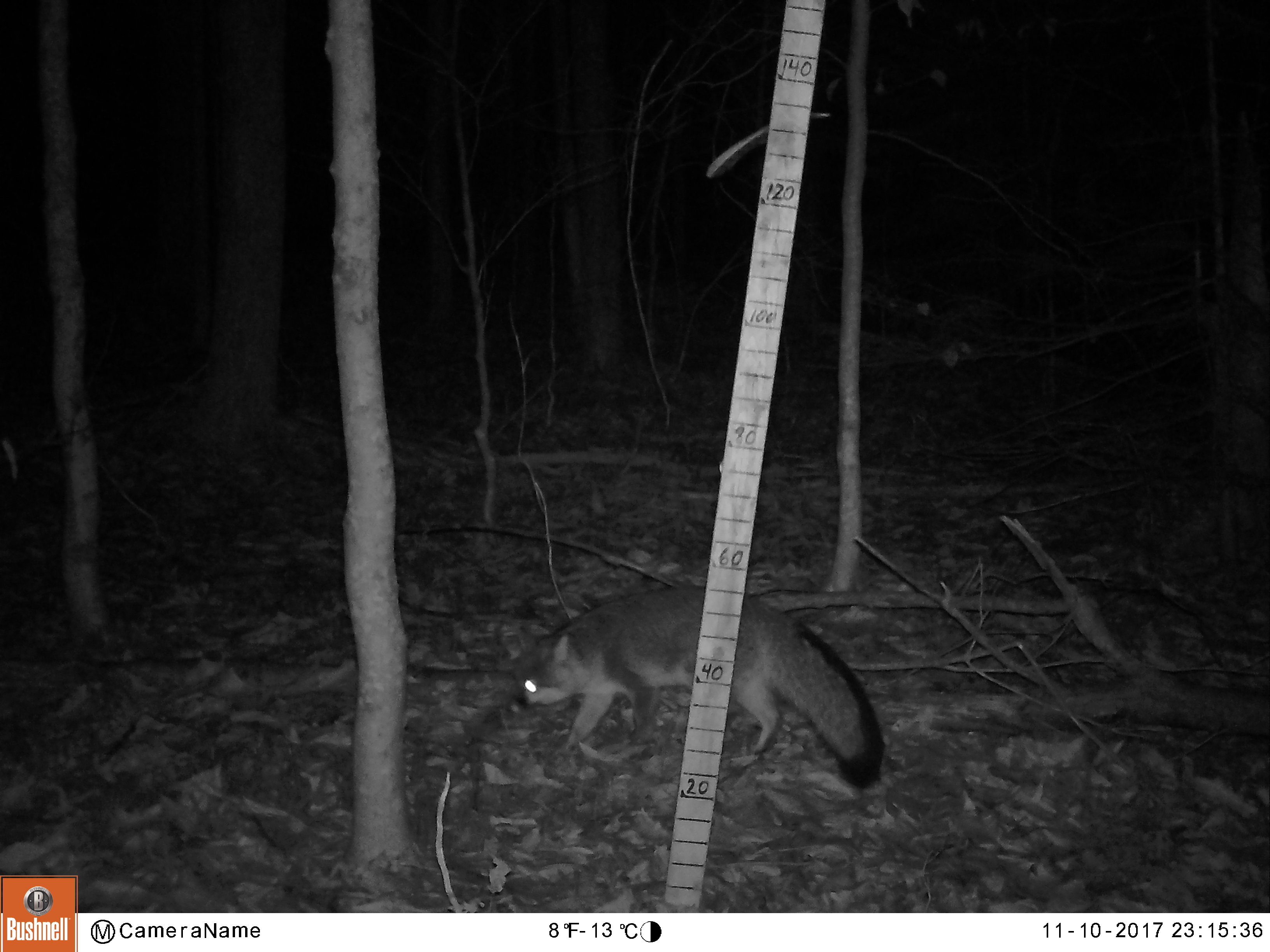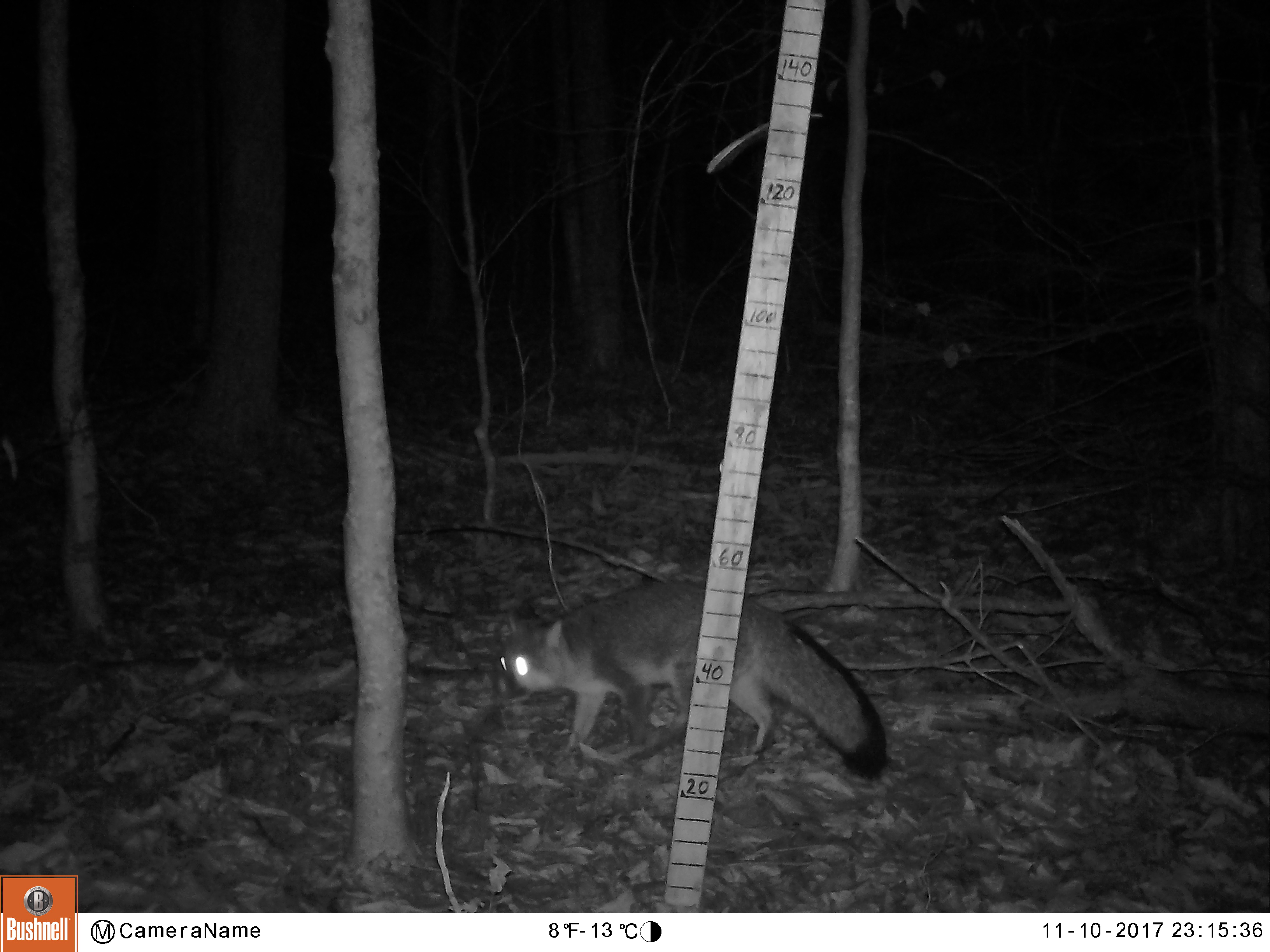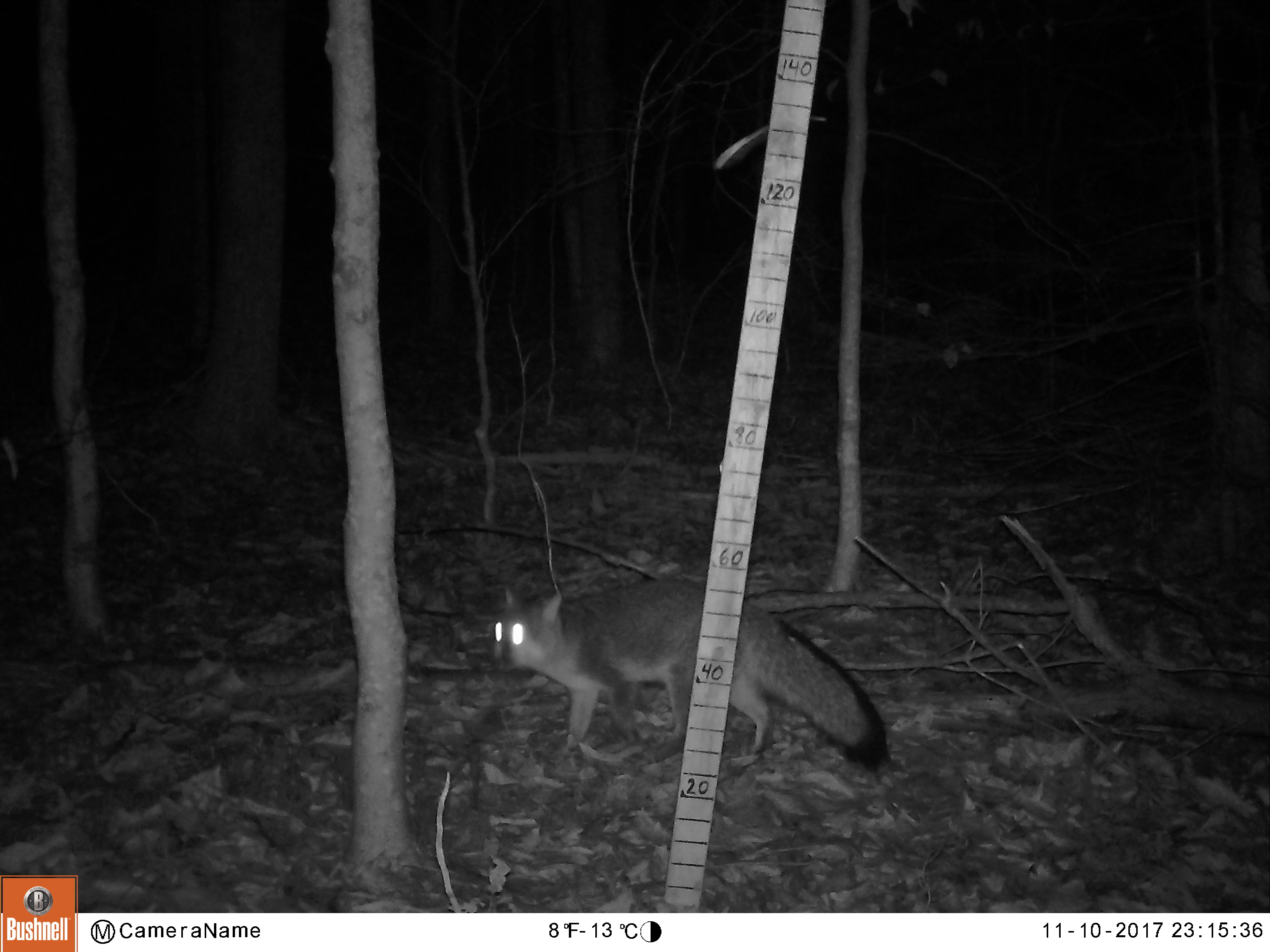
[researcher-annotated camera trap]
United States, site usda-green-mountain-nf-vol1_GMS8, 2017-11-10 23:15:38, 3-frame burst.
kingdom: Animalia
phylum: Chordata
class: Mammalia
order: Carnivora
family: Canidae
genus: Urocyon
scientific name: Urocyon cinereoargenteus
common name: gray fox